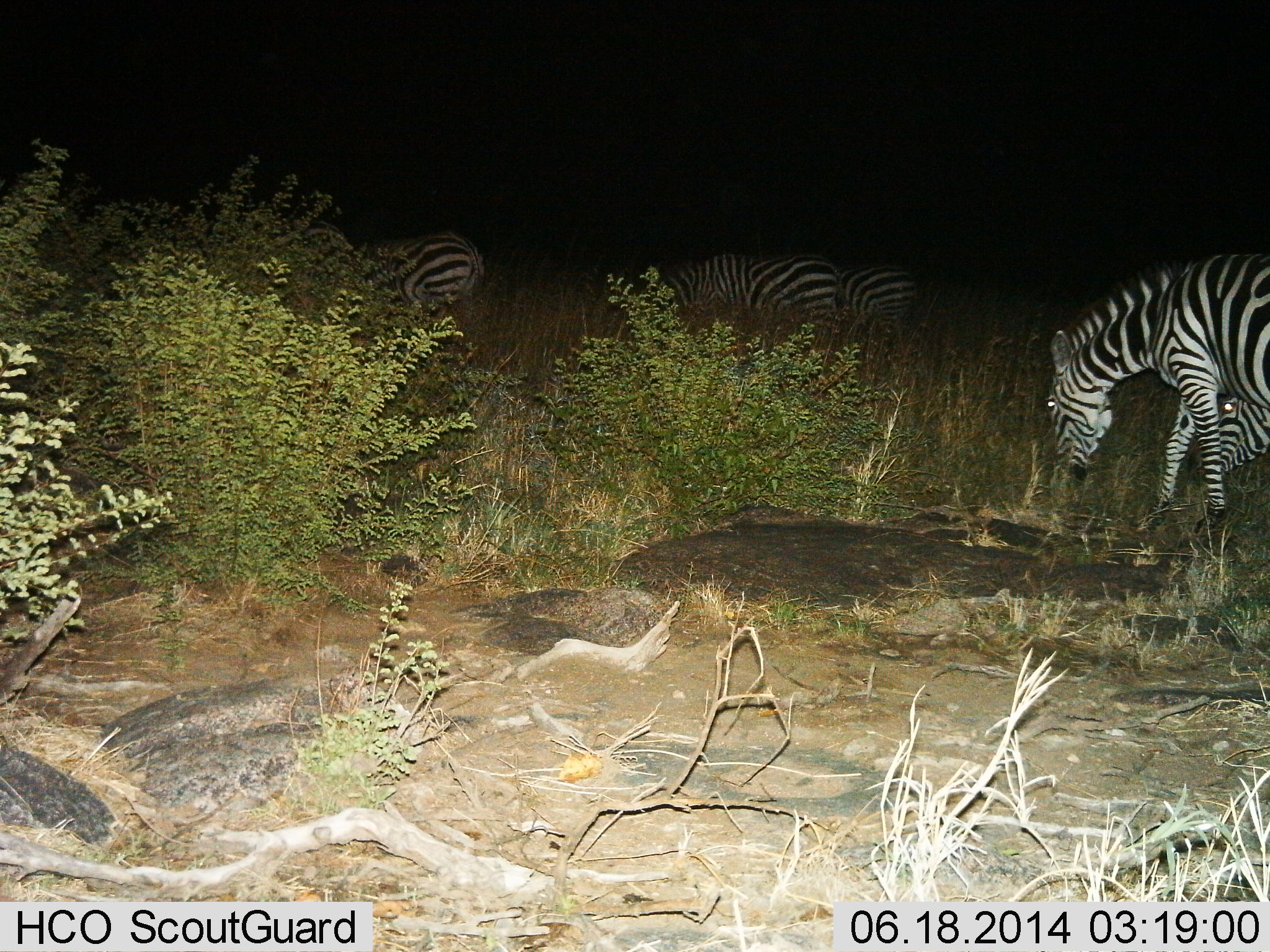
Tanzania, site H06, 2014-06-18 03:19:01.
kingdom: Animalia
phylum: Chordata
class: Mammalia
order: Perissodactyla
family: Equidae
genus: Equus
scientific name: Equus quagga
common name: plains zebra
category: zebra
Zebra (plains zebra) (Equus quagga), count 5. Behavior (volunteer vote fractions): standing 40%, resting 20%, moving 20%, interacting 0%. Young present (vote fraction): 0%. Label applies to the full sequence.